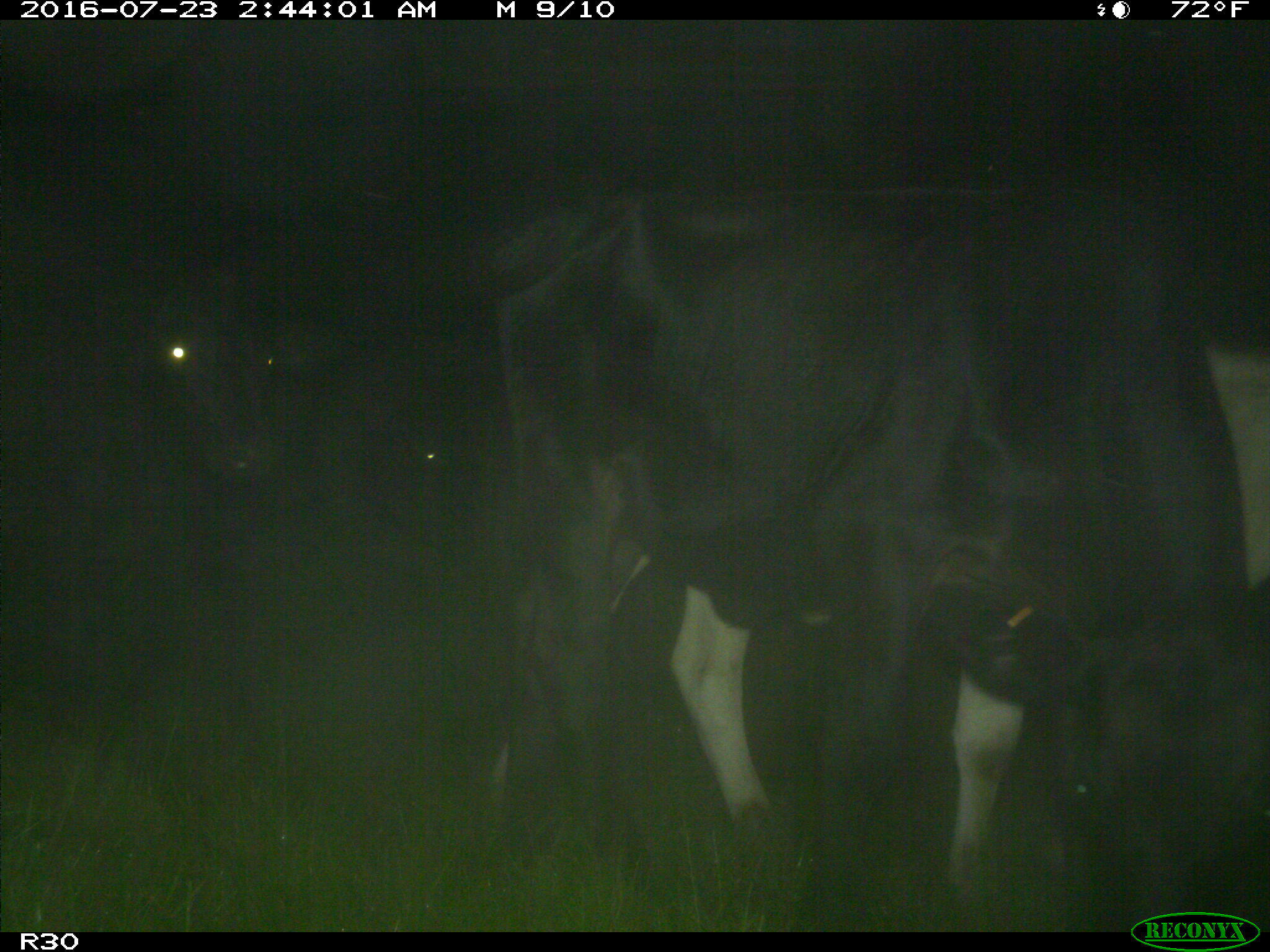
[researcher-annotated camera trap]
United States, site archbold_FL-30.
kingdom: Animalia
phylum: Chordata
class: Mammalia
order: Artiodactyla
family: Bovidae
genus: Bos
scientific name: Bos taurus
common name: domestic cow